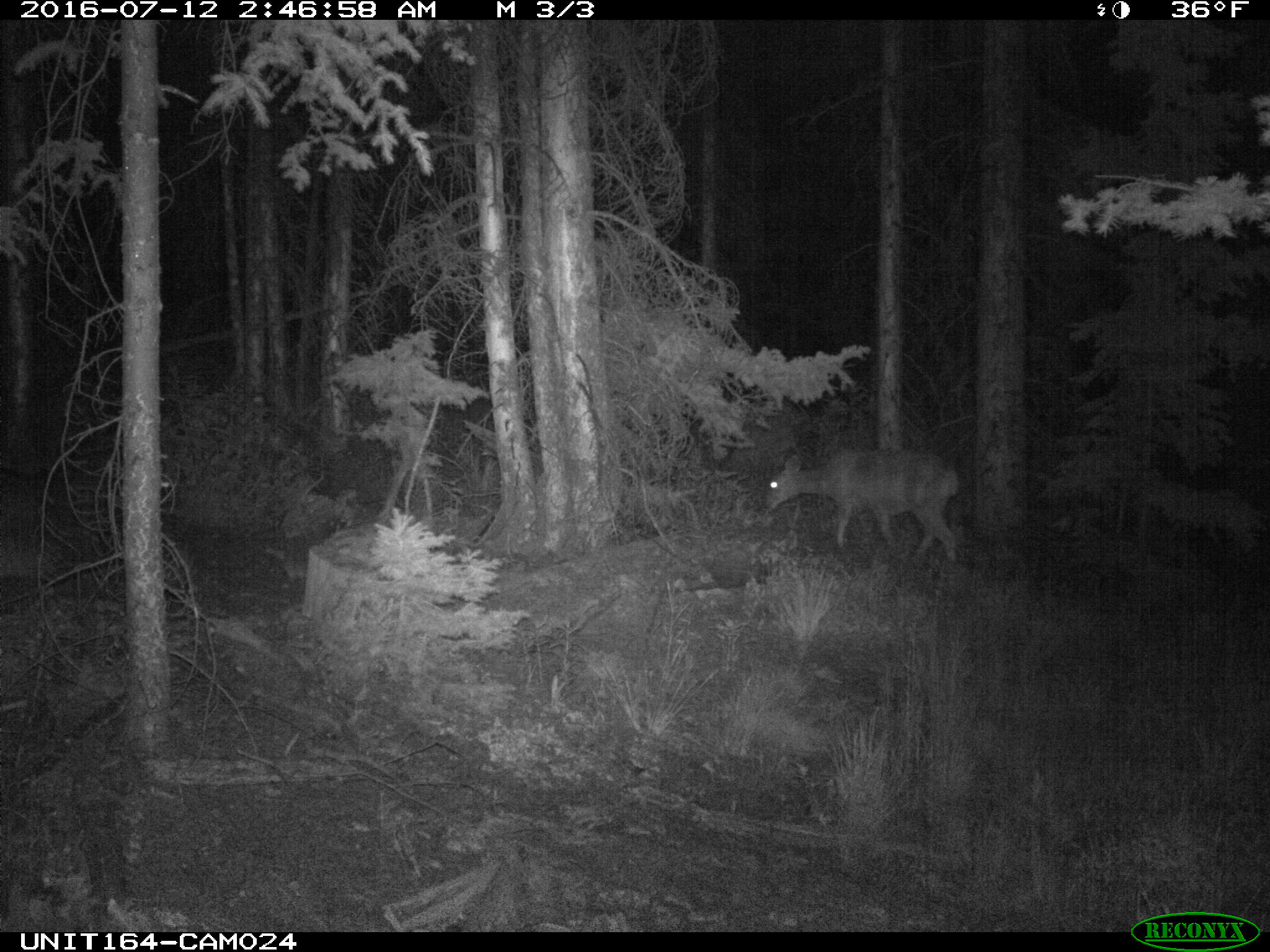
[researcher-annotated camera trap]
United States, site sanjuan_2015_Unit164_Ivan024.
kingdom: Animalia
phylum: Chordata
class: Mammalia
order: Artiodactyla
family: Cervidae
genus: Odocoileus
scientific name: Odocoileus hemionus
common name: mule deer